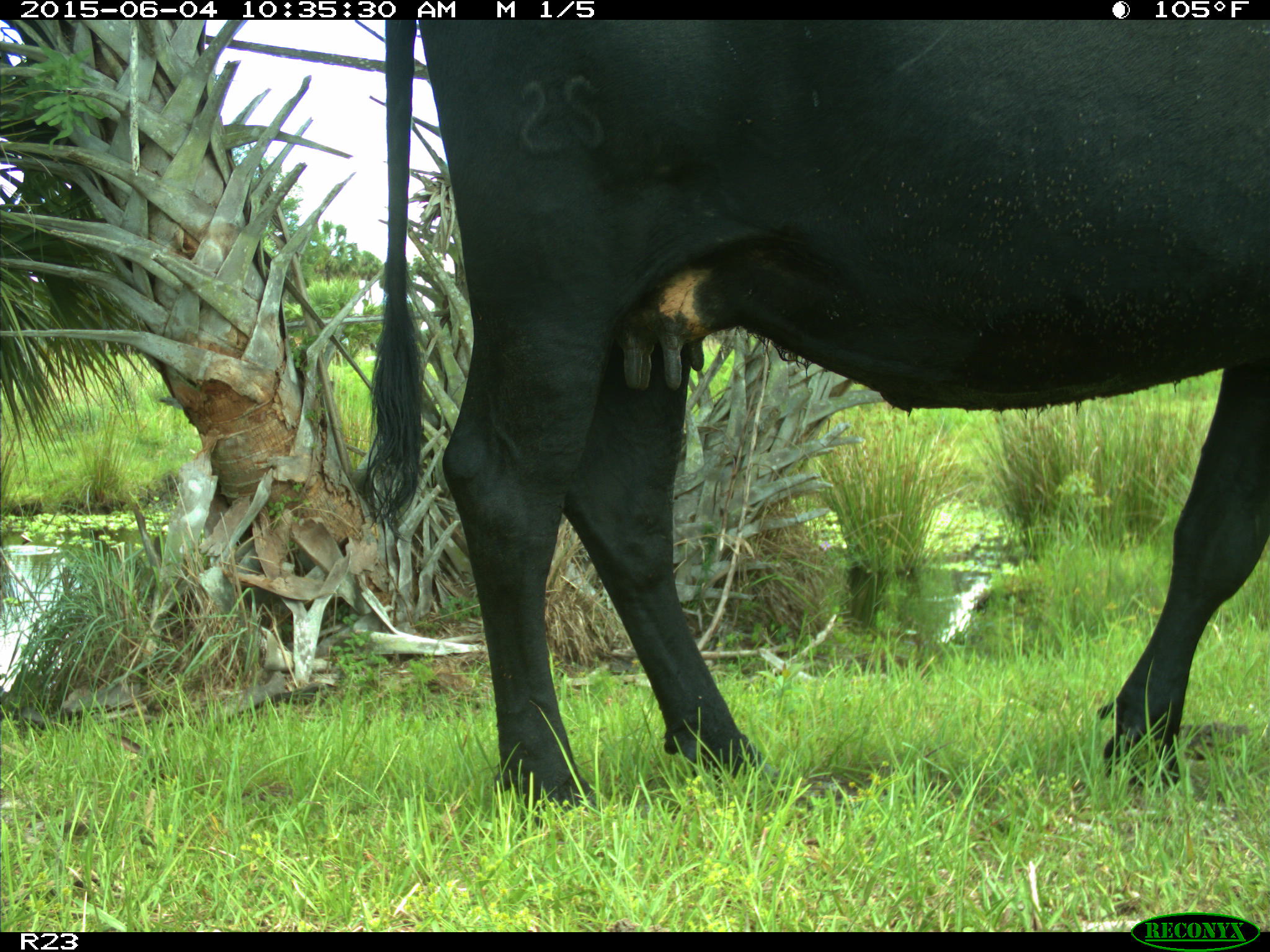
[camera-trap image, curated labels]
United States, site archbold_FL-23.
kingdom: Animalia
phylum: Chordata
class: Mammalia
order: Artiodactyla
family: Bovidae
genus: Bos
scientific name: Bos taurus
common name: domestic cow